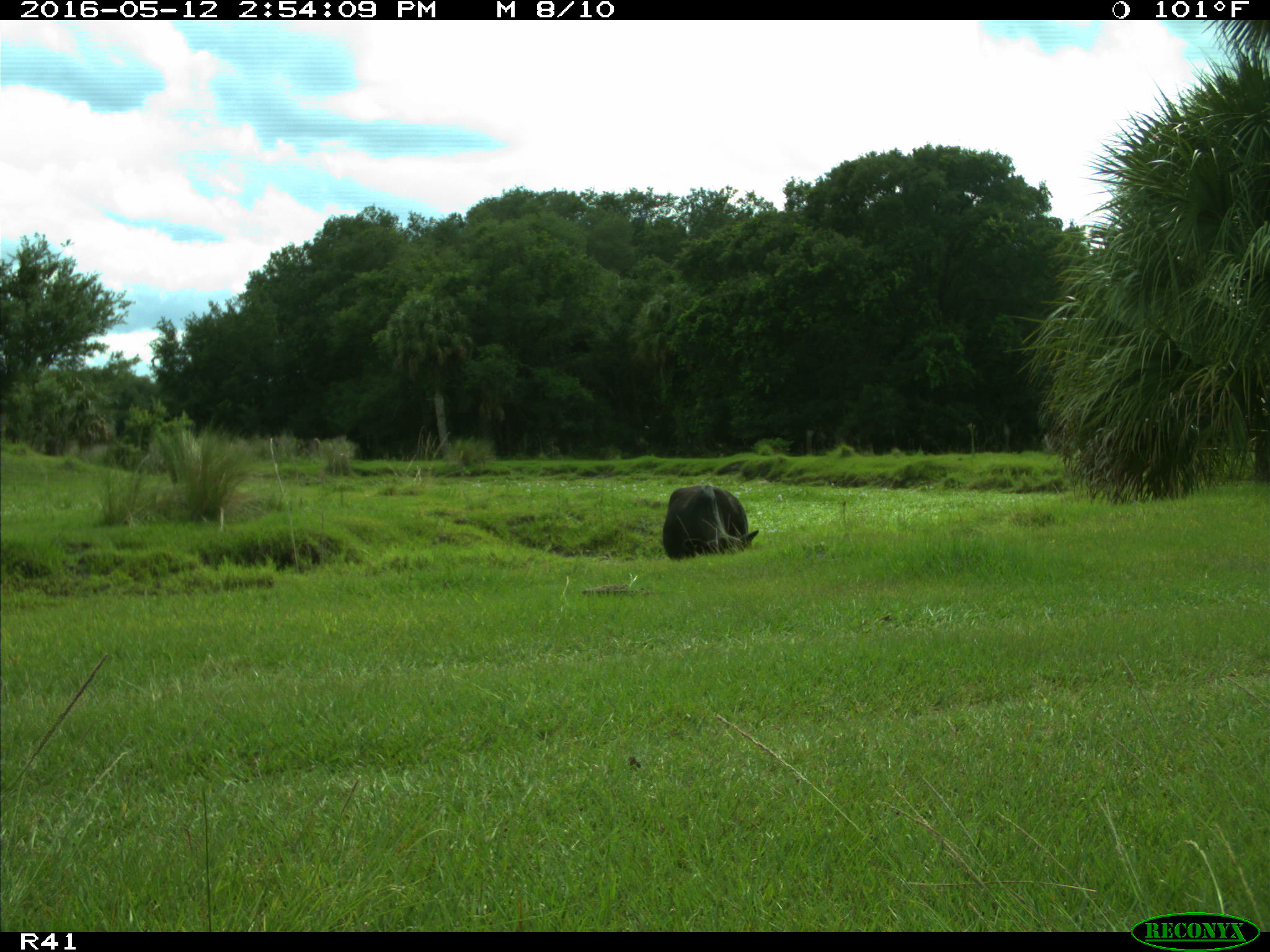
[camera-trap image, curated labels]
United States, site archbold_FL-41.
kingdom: Animalia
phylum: Chordata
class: Mammalia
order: Artiodactyla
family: Bovidae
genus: Bos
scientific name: Bos taurus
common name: domestic cow